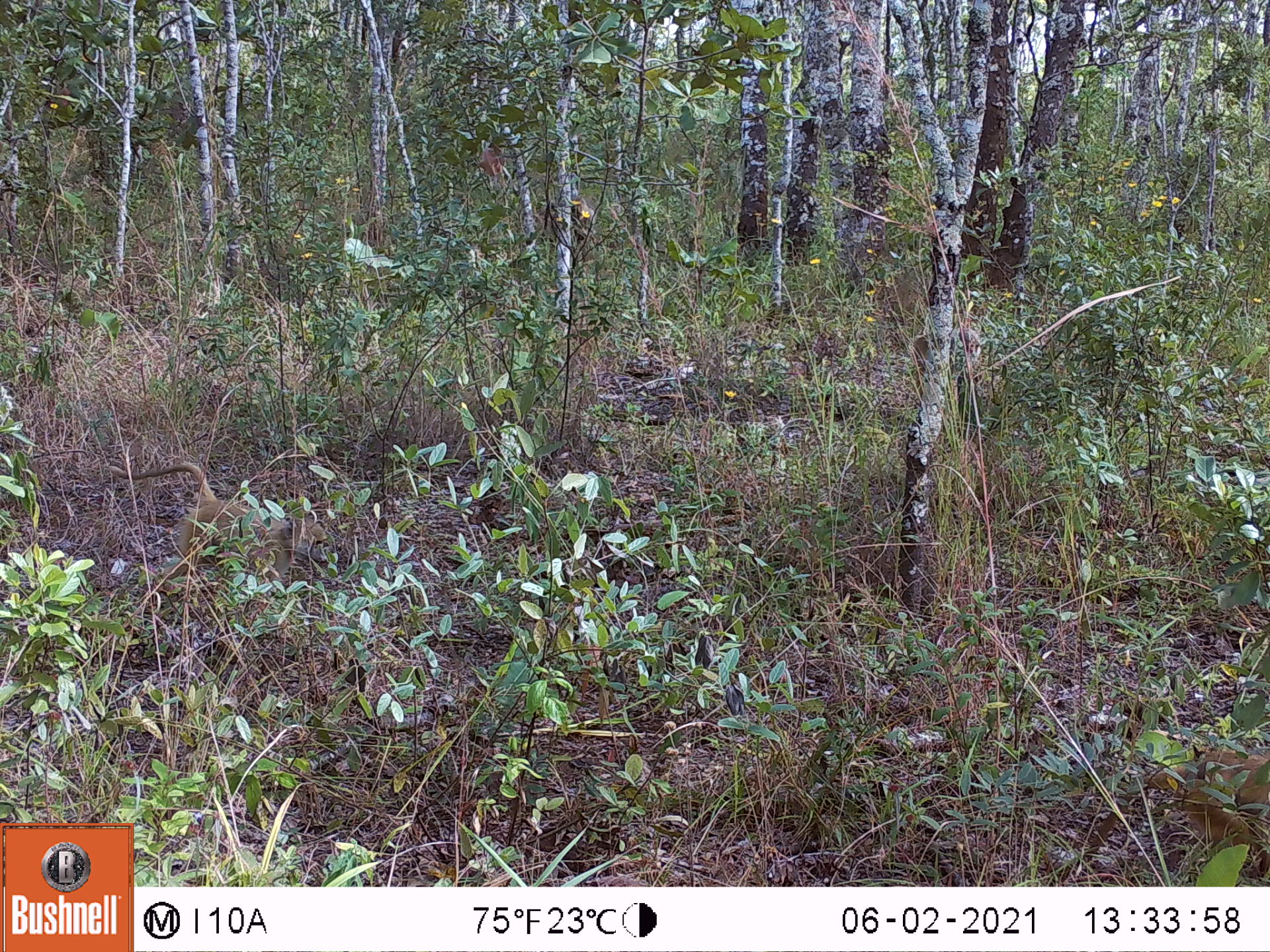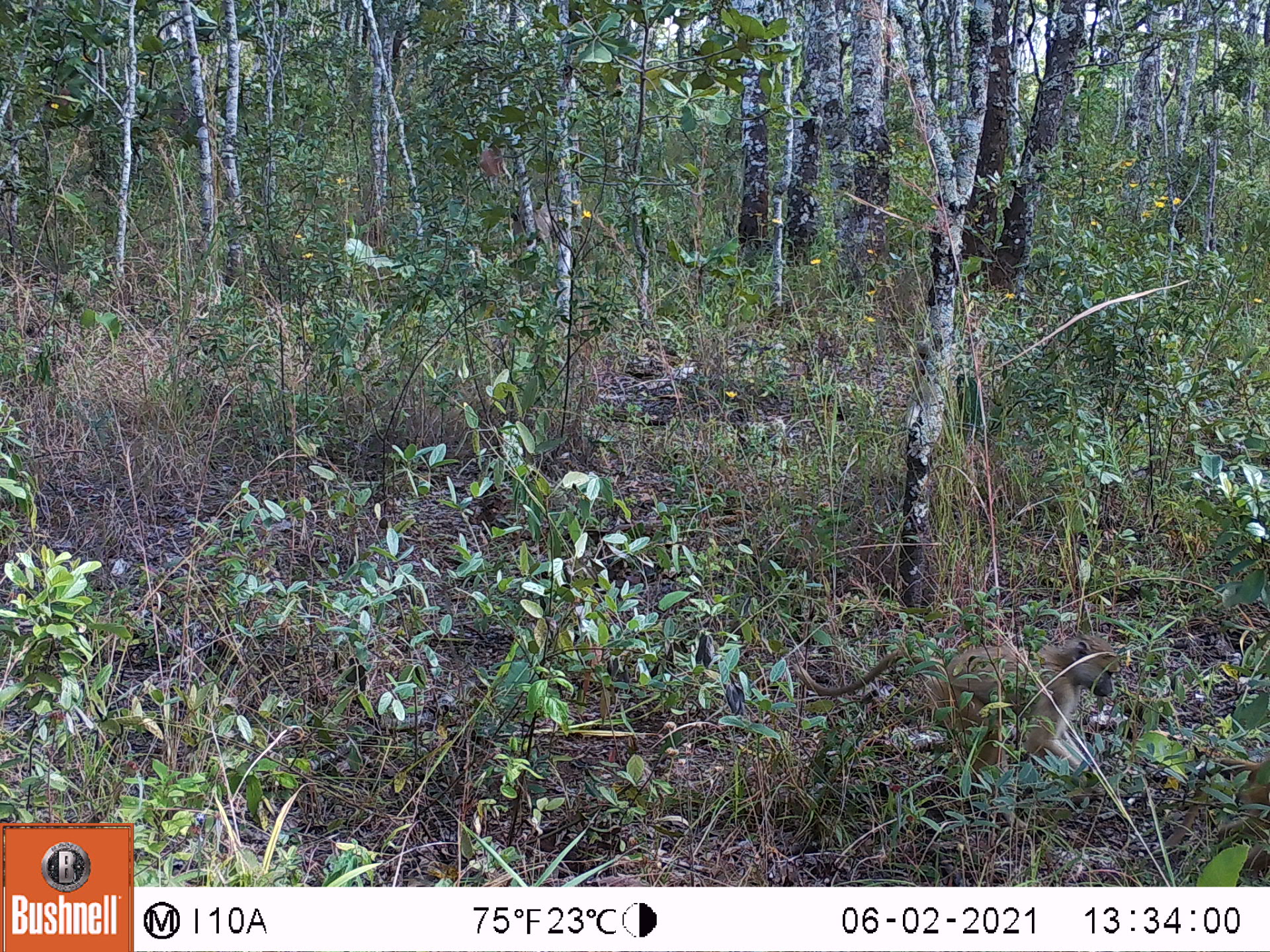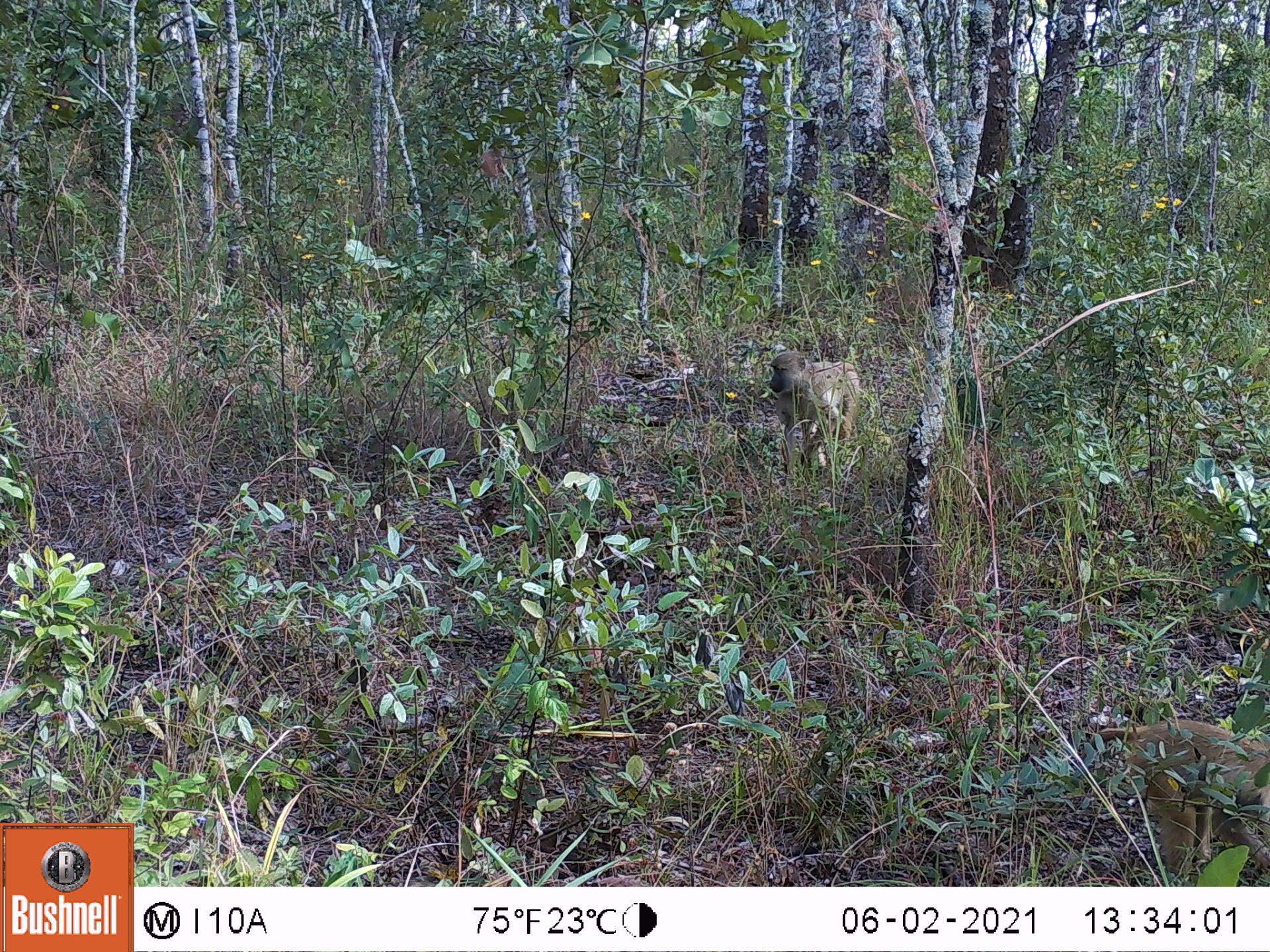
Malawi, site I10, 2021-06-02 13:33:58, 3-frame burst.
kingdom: Animalia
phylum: Chordata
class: Mammalia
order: Primates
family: Cercopithecidae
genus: Papio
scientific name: Papio cynocephalus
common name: yellow baboon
Yellow baboon (Papio cynocephalus), count 1.